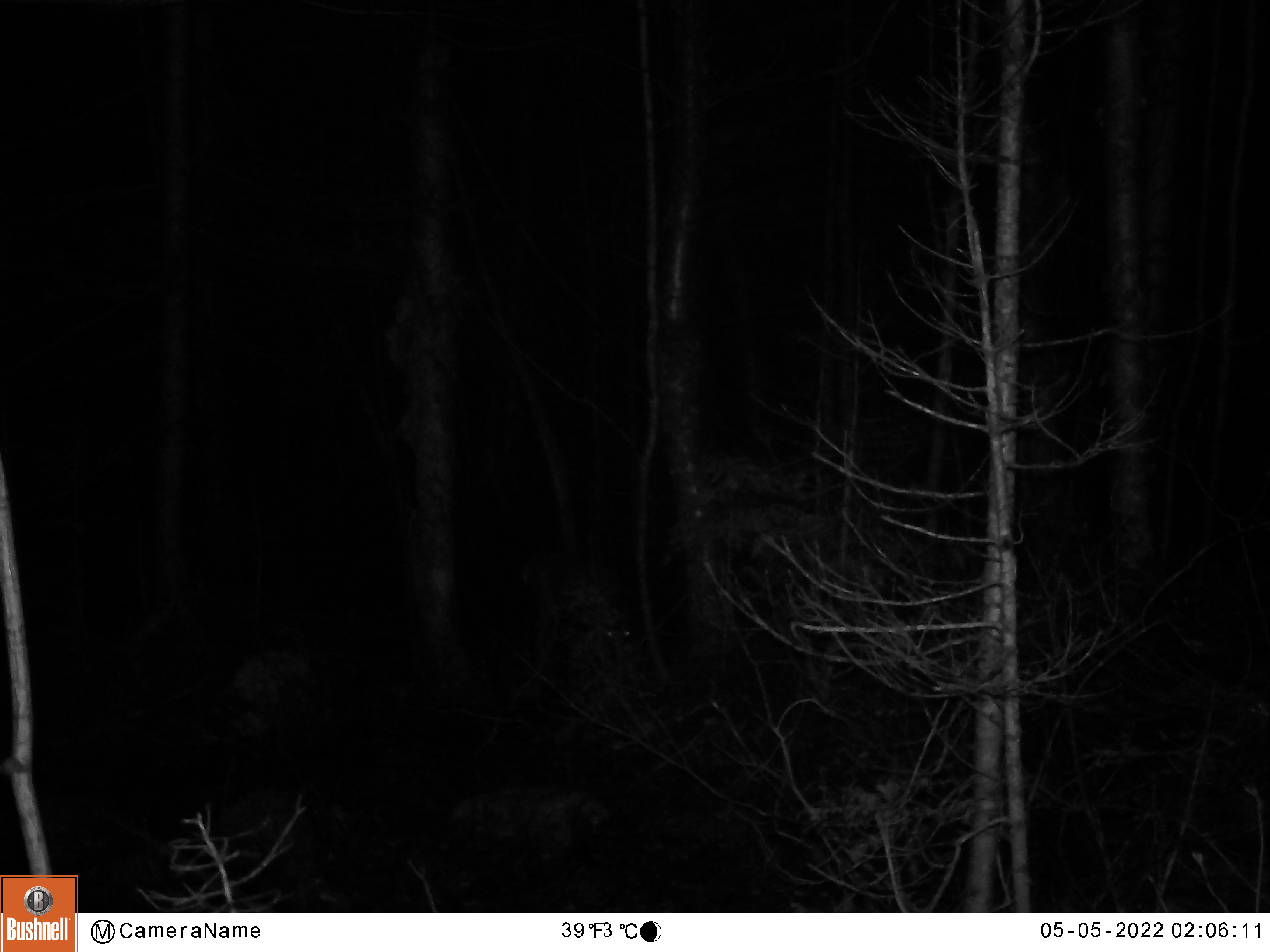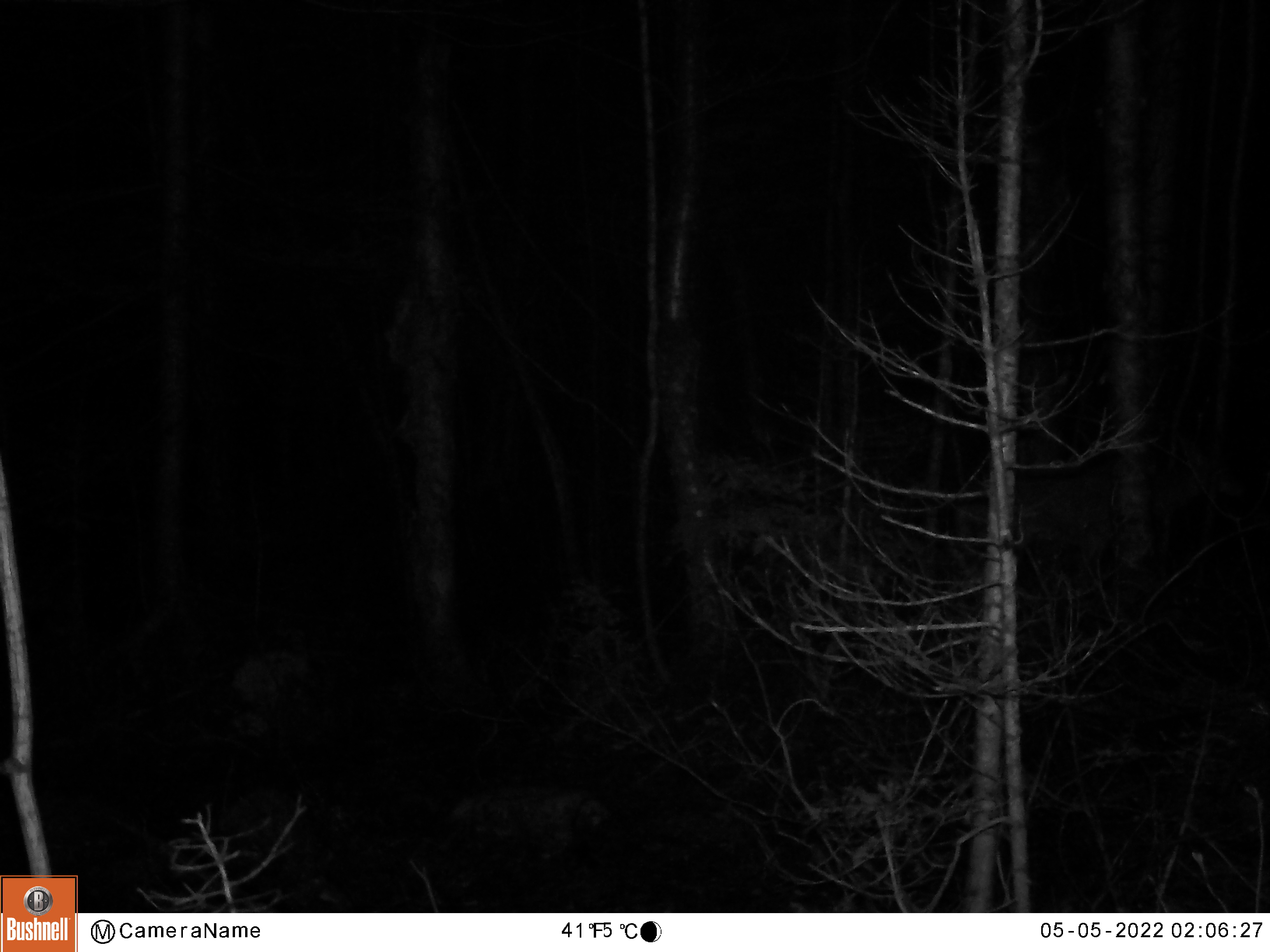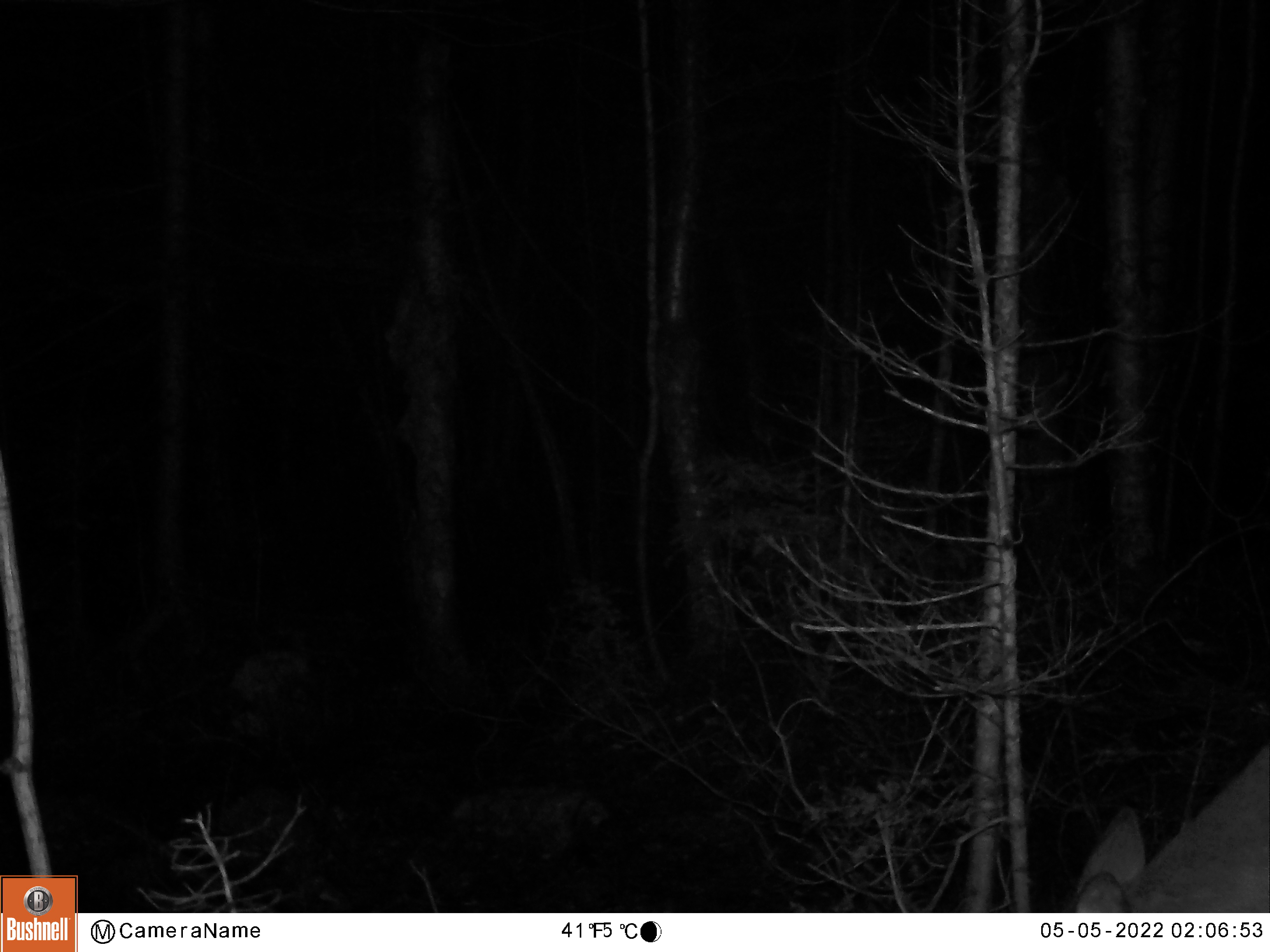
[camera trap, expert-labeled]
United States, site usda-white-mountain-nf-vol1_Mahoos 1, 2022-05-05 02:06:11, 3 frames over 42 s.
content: unidentified animal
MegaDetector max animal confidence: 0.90